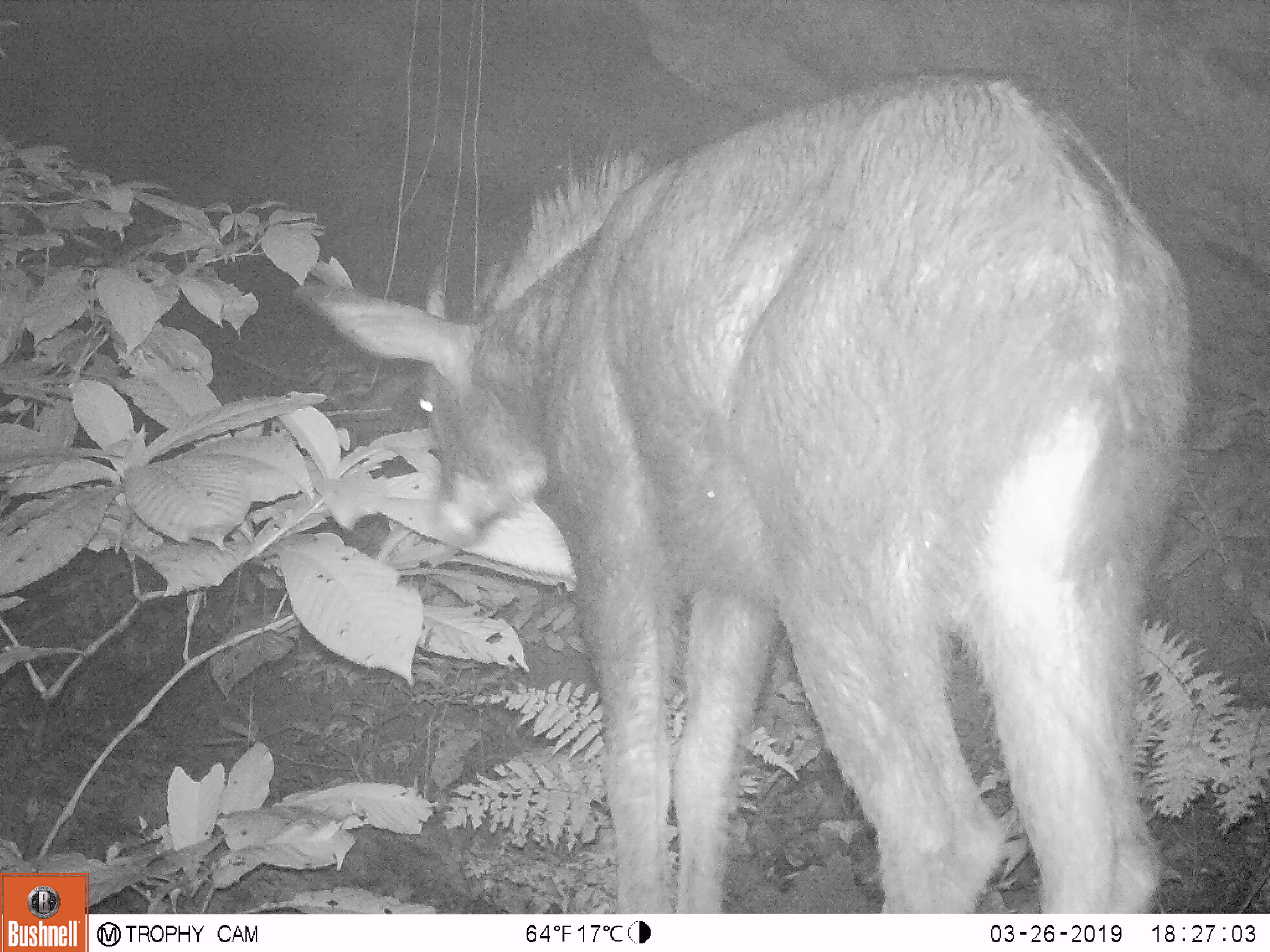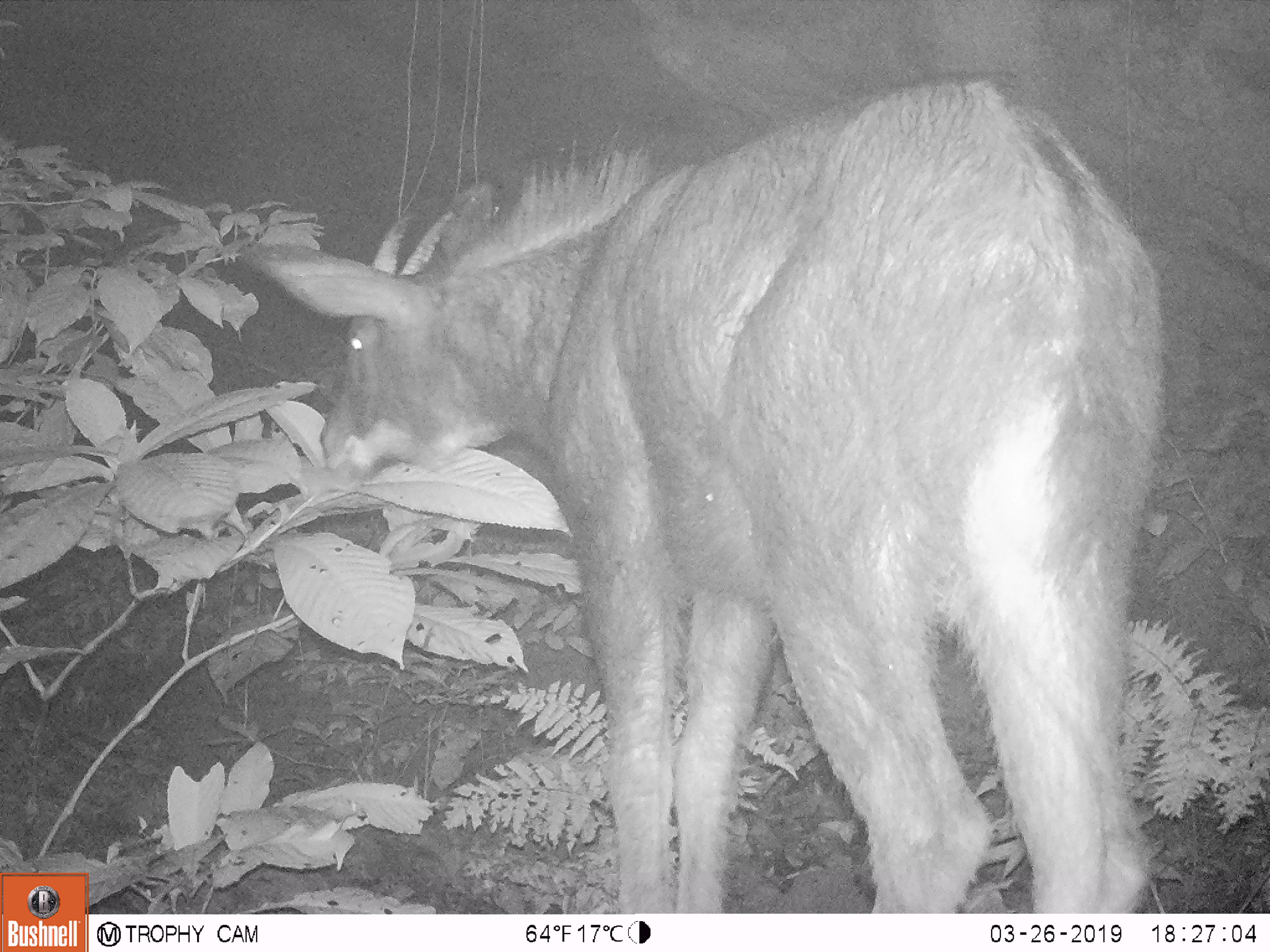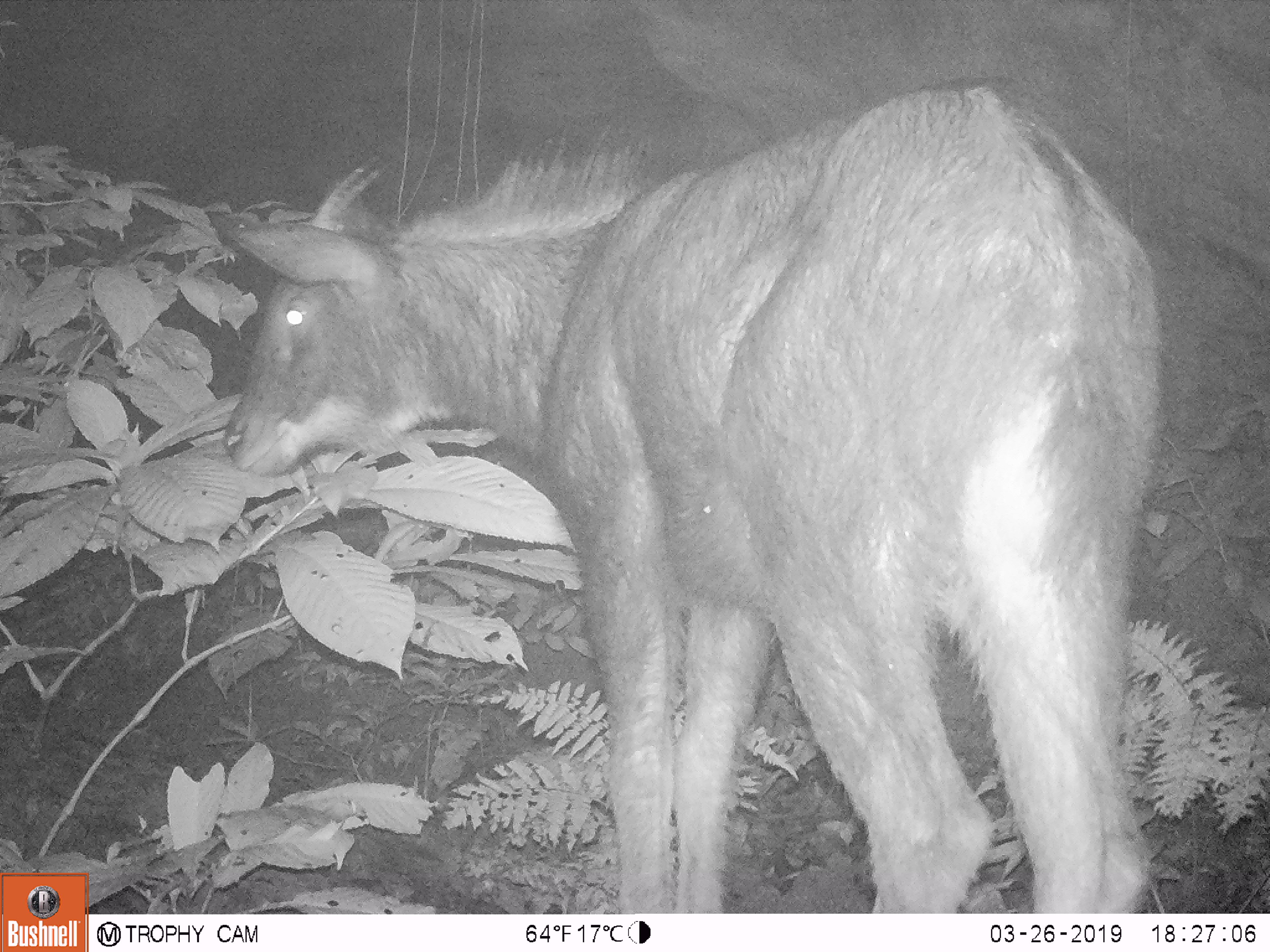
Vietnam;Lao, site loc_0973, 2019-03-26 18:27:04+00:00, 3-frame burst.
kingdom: Animalia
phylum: Chordata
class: Mammalia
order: Artiodactyla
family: Bovidae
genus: Capricornis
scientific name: Capricornis sumatraensis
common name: chinese serow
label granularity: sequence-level